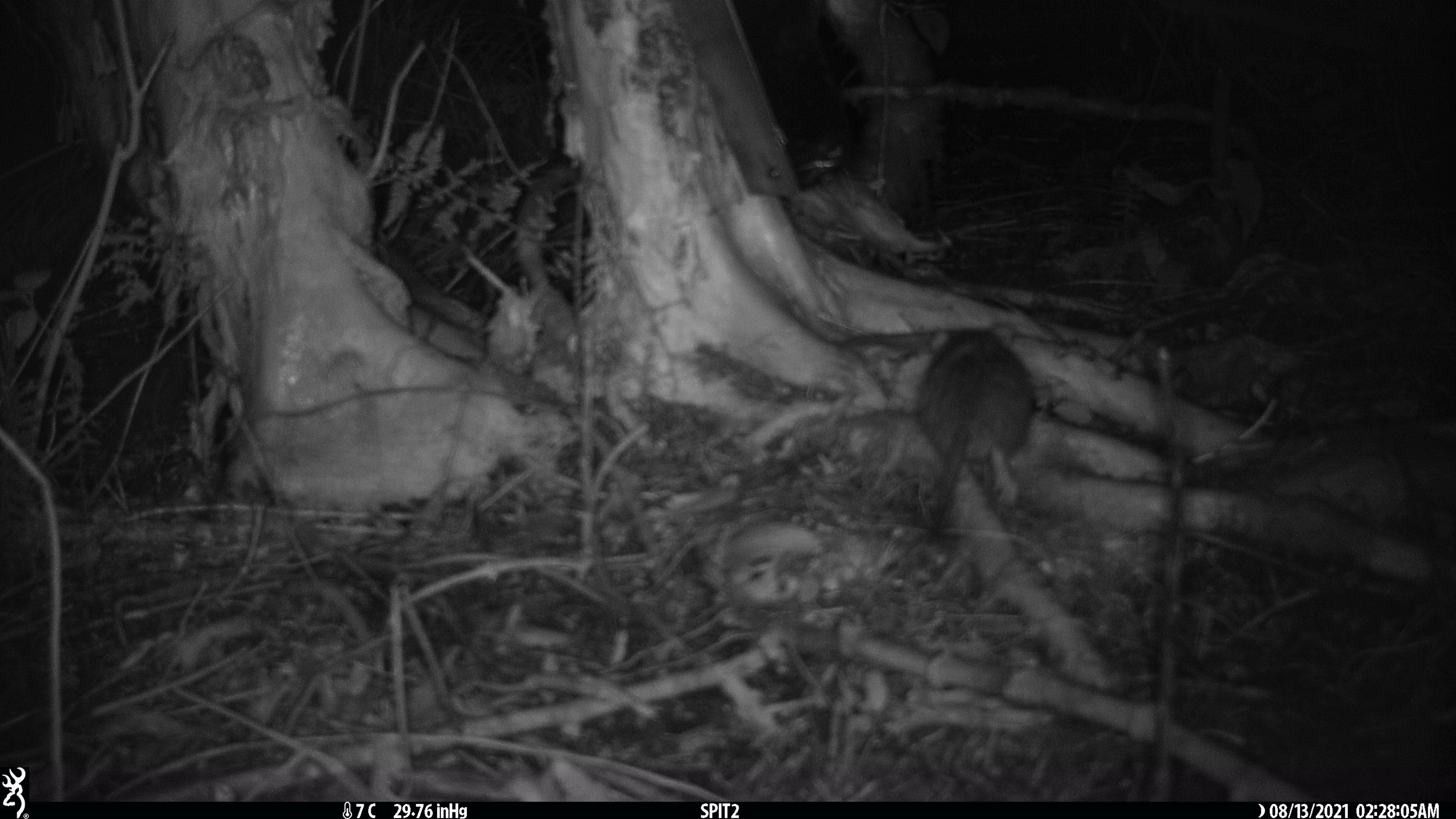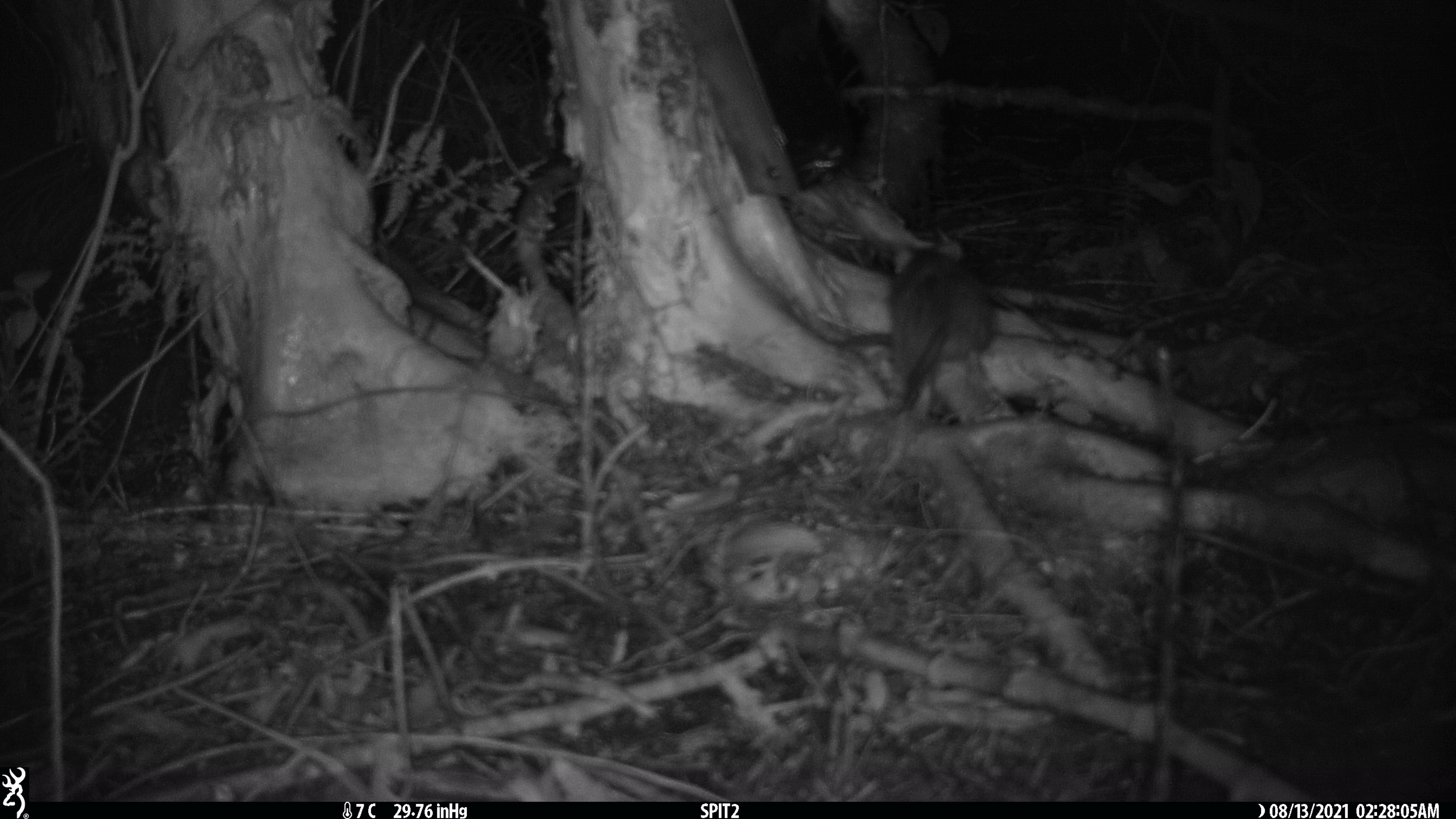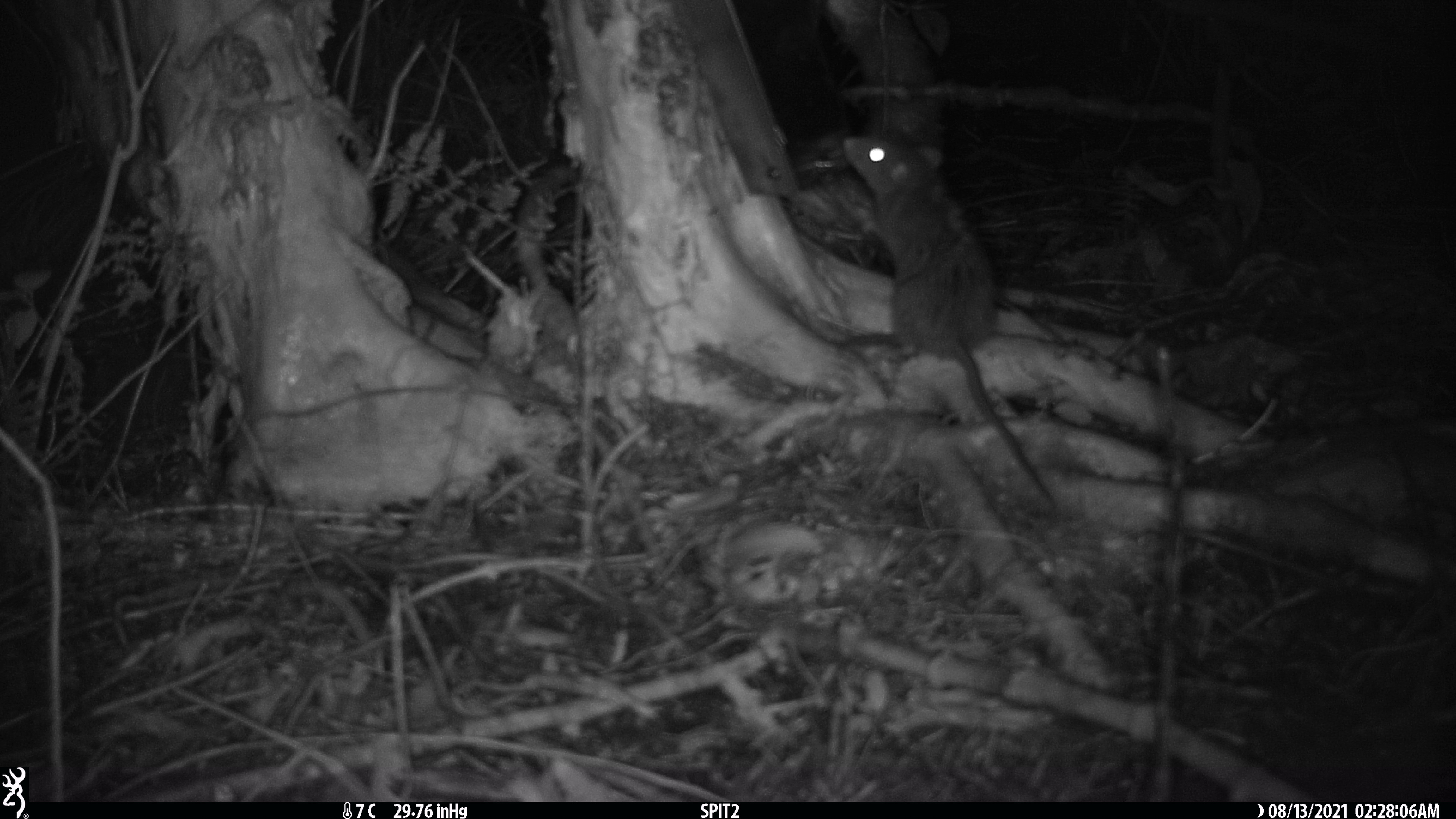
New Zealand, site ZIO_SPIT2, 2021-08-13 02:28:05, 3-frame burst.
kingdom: Animalia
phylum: Chordata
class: Mammalia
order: Rodentia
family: Muridae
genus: Rattus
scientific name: Rattus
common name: rat